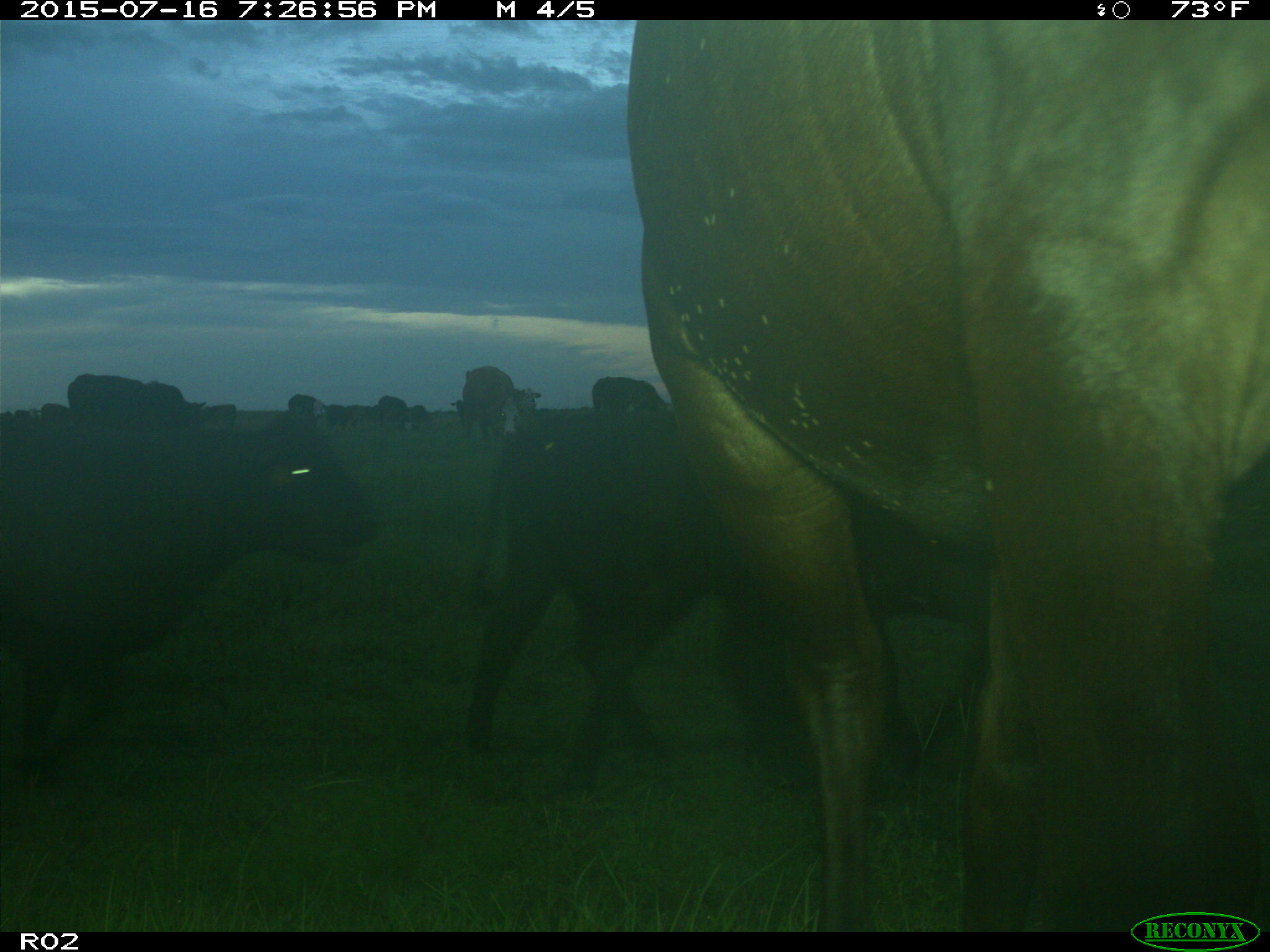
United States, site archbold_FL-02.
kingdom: Animalia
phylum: Chordata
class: Mammalia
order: Artiodactyla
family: Bovidae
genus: Bos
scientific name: Bos taurus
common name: domestic cow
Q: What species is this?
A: Bos taurus (domestic cow).